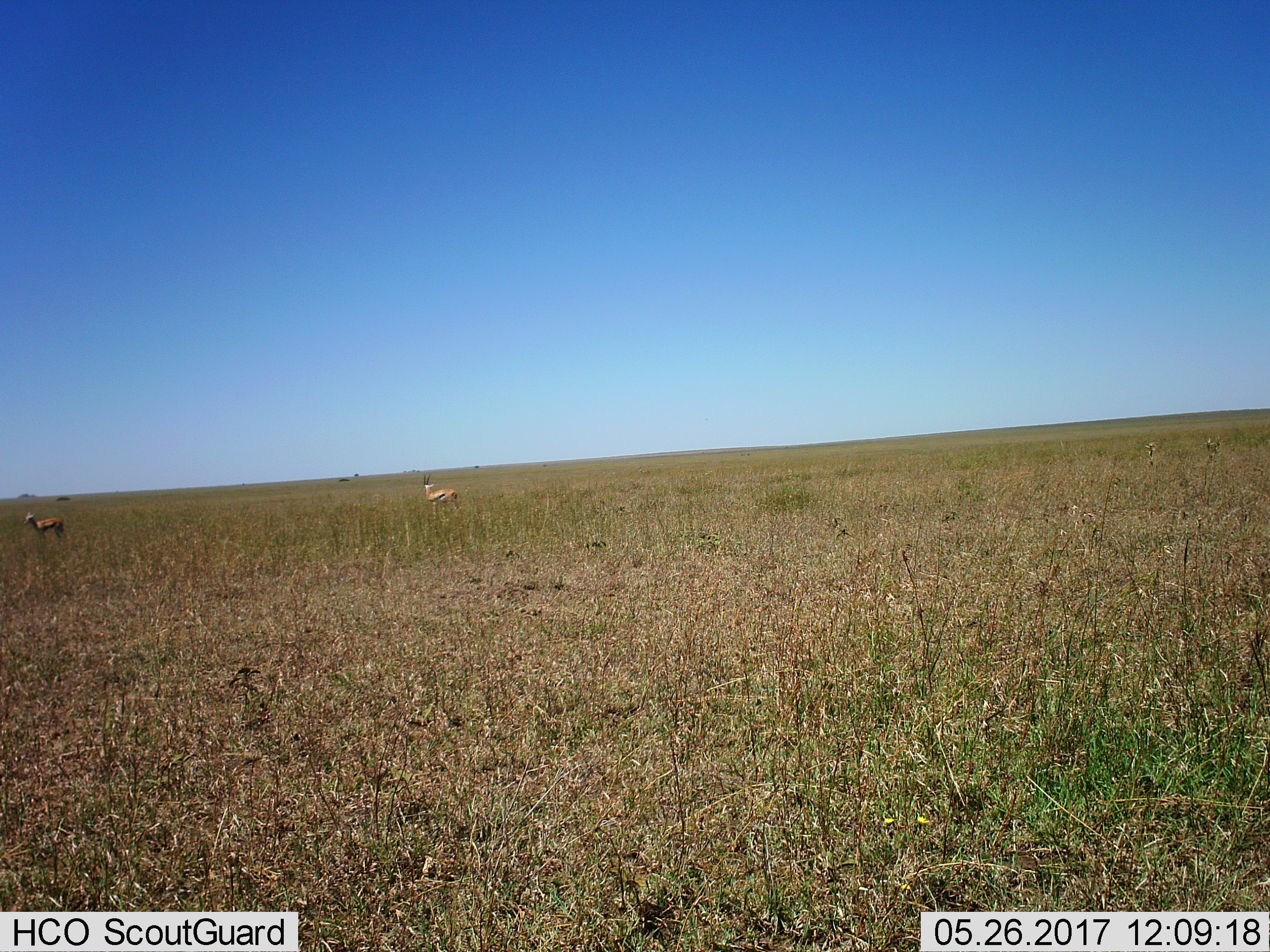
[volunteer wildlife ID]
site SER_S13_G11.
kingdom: Animalia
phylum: Chordata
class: Mammalia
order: Artiodactyla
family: Bovidae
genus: Eudorcas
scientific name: Eudorcas thomsonii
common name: thomson's gazelle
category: gazellethomsons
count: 2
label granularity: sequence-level